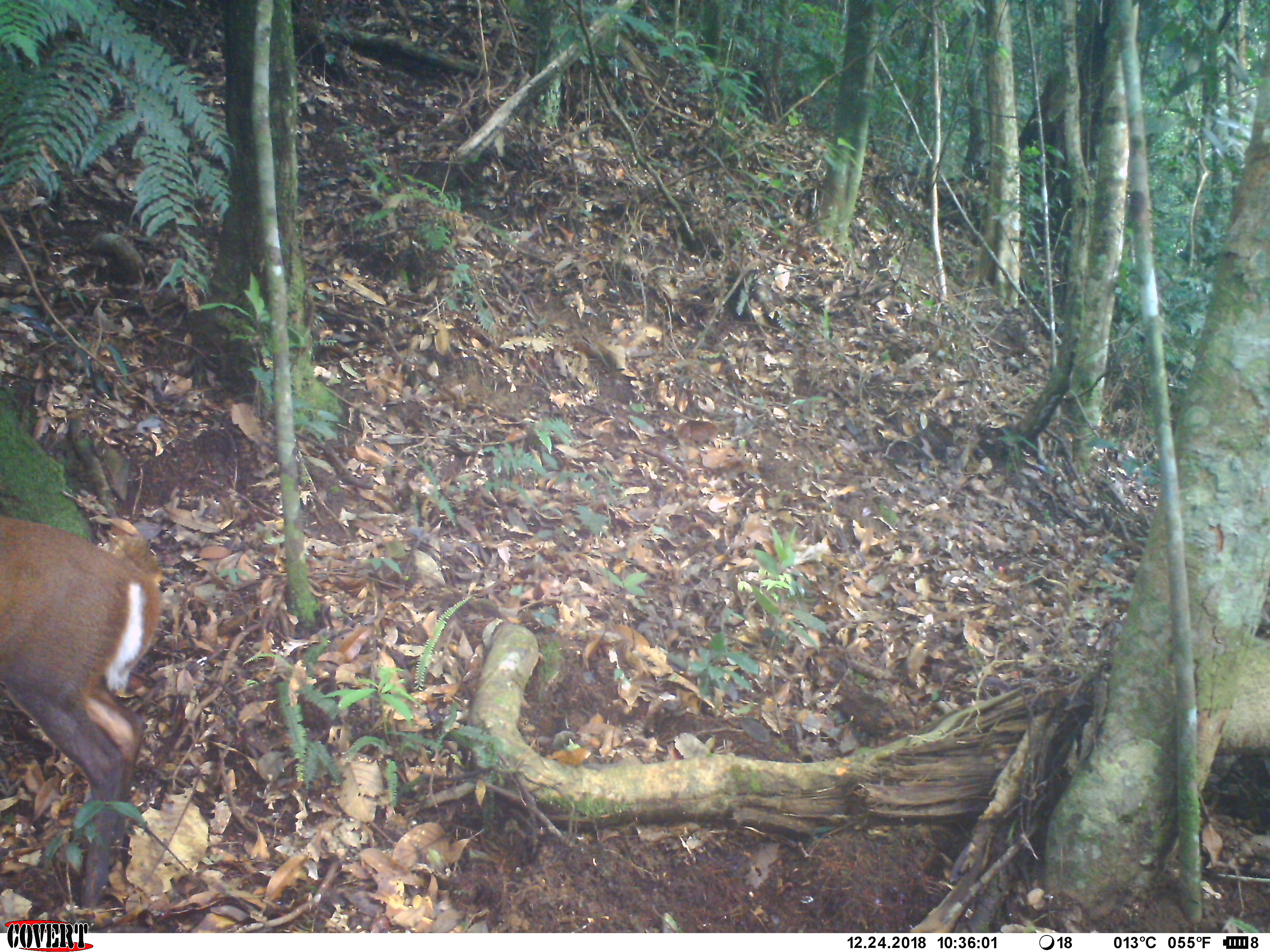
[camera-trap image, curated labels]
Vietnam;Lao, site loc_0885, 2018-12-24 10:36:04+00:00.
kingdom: Animalia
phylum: Chordata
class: Mammalia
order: Artiodactyla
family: Cervidae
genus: Muntiacus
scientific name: Muntiacus rooseveltorum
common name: roosevelt's muntjac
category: roosevelts muntjac group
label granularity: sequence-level